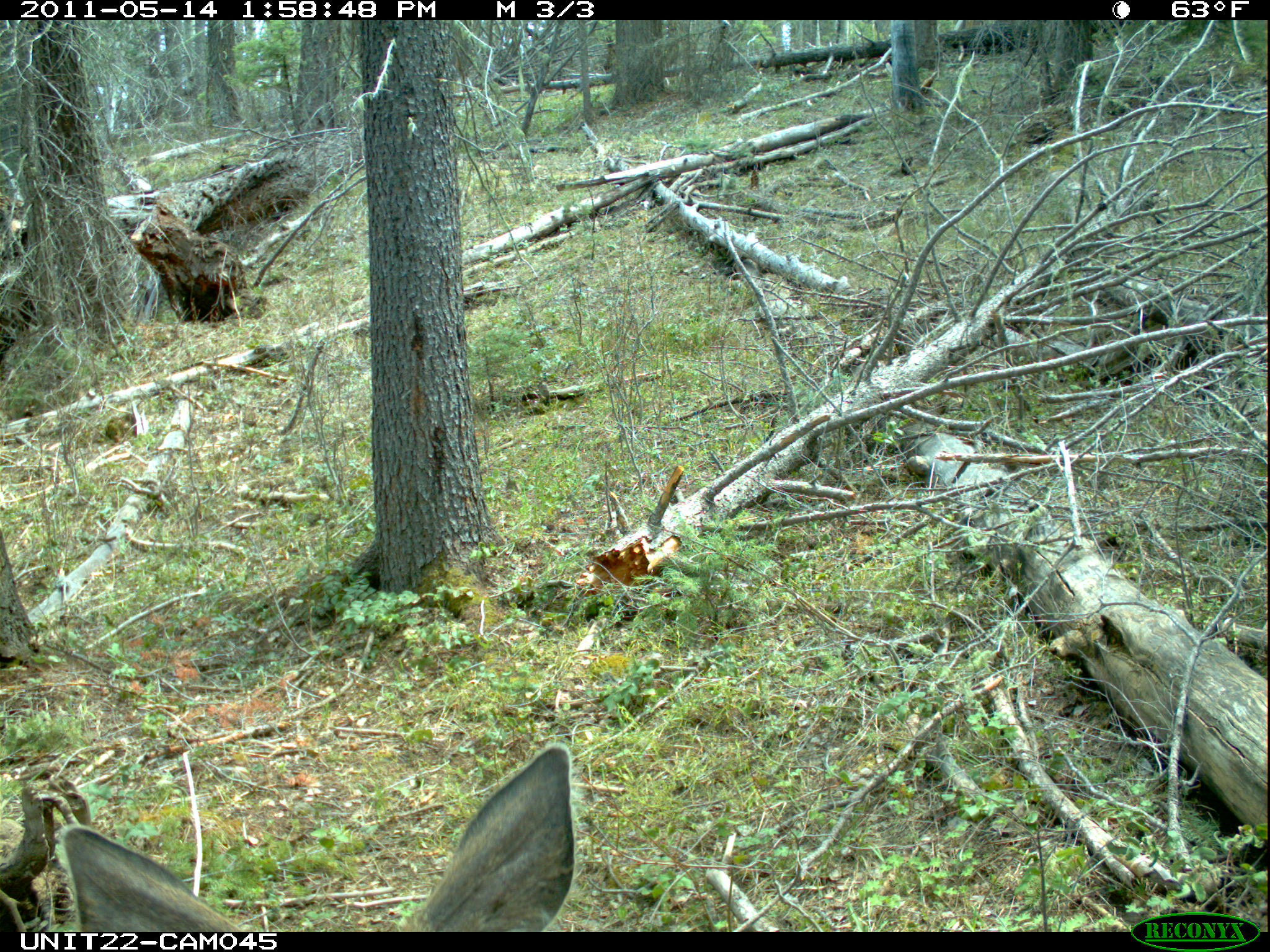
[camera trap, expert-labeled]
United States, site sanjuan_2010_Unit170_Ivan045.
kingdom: Animalia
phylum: Chordata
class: Mammalia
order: Artiodactyla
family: Cervidae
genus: Odocoileus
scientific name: Odocoileus hemionus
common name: mule deer